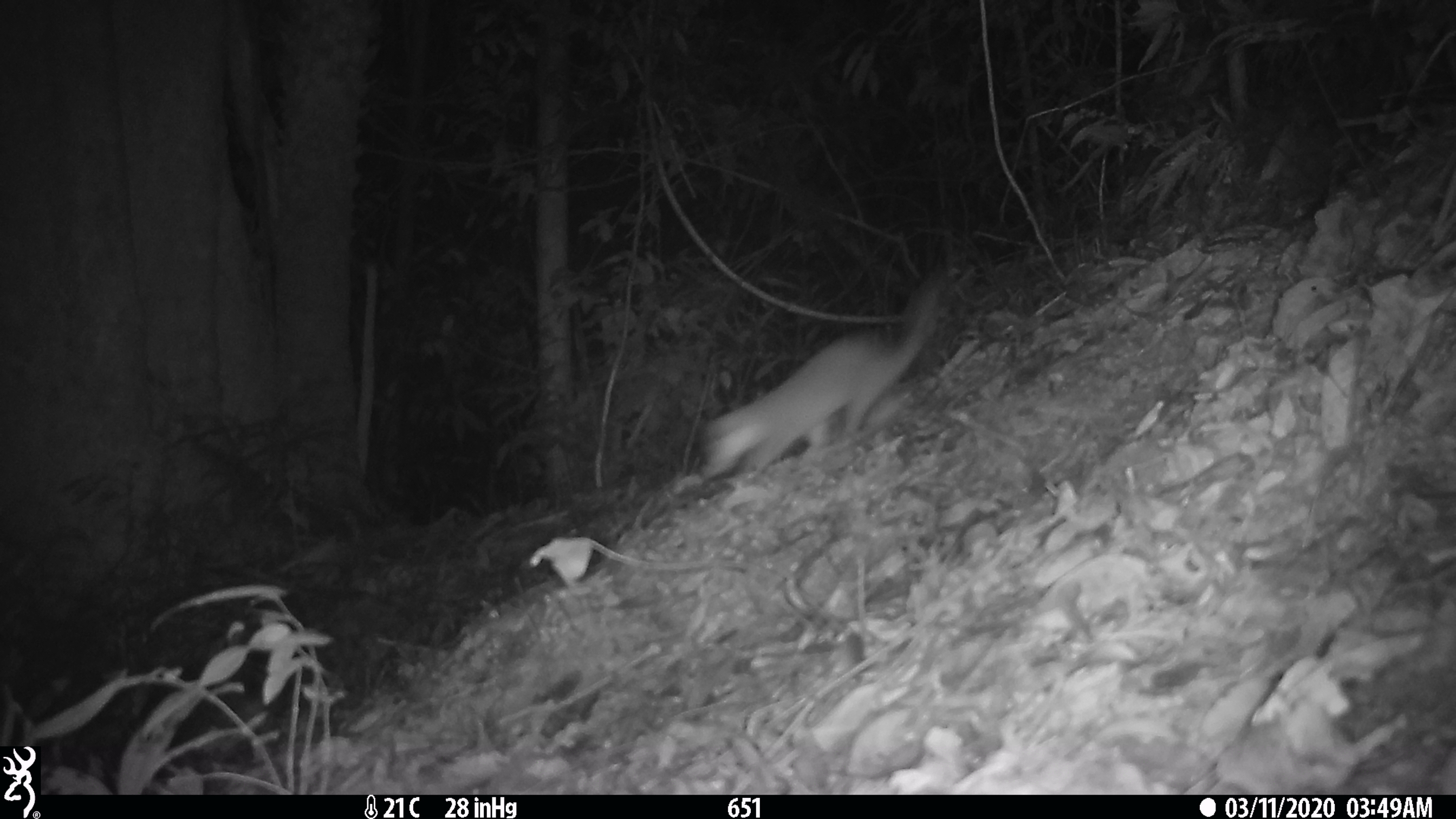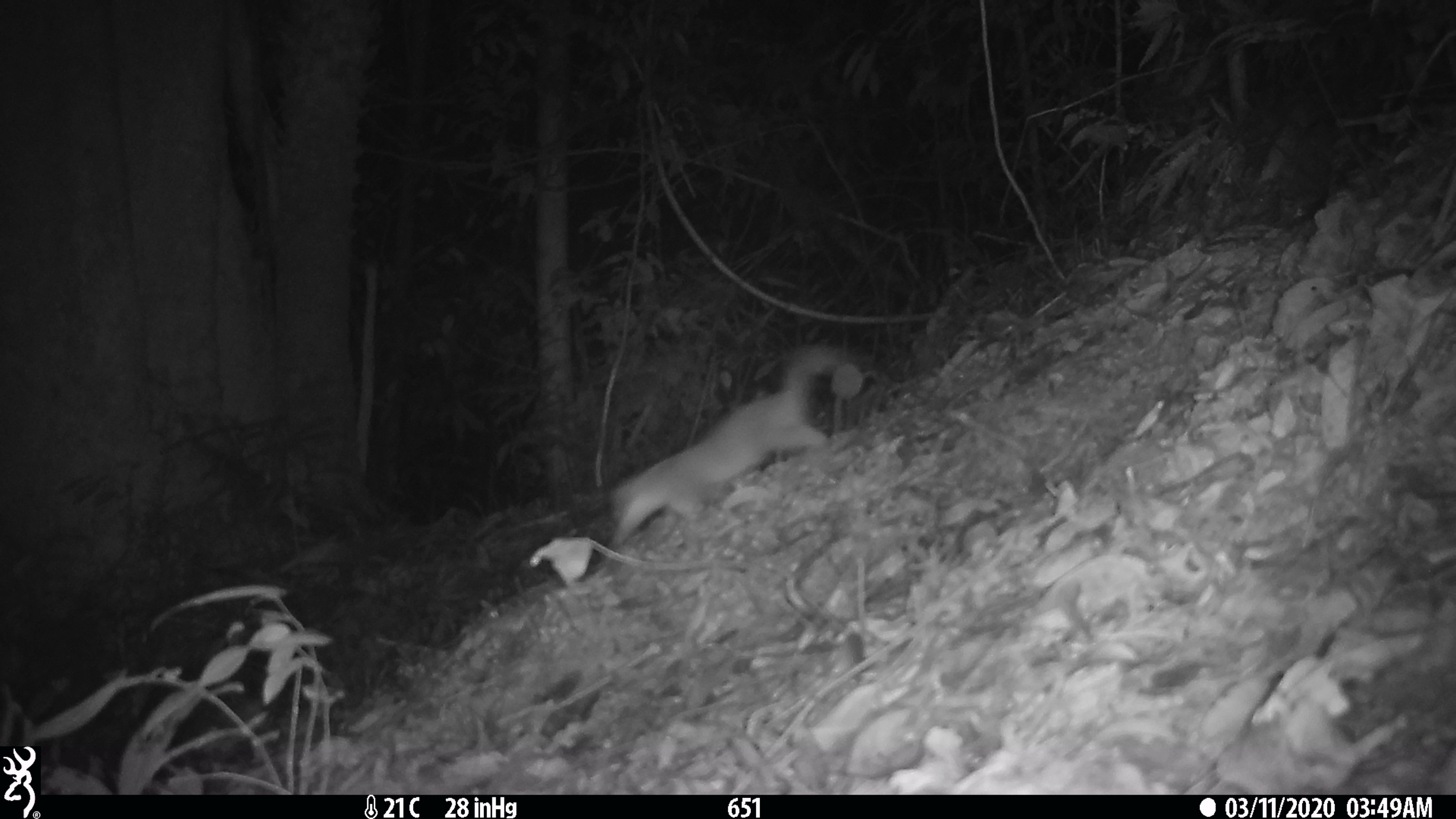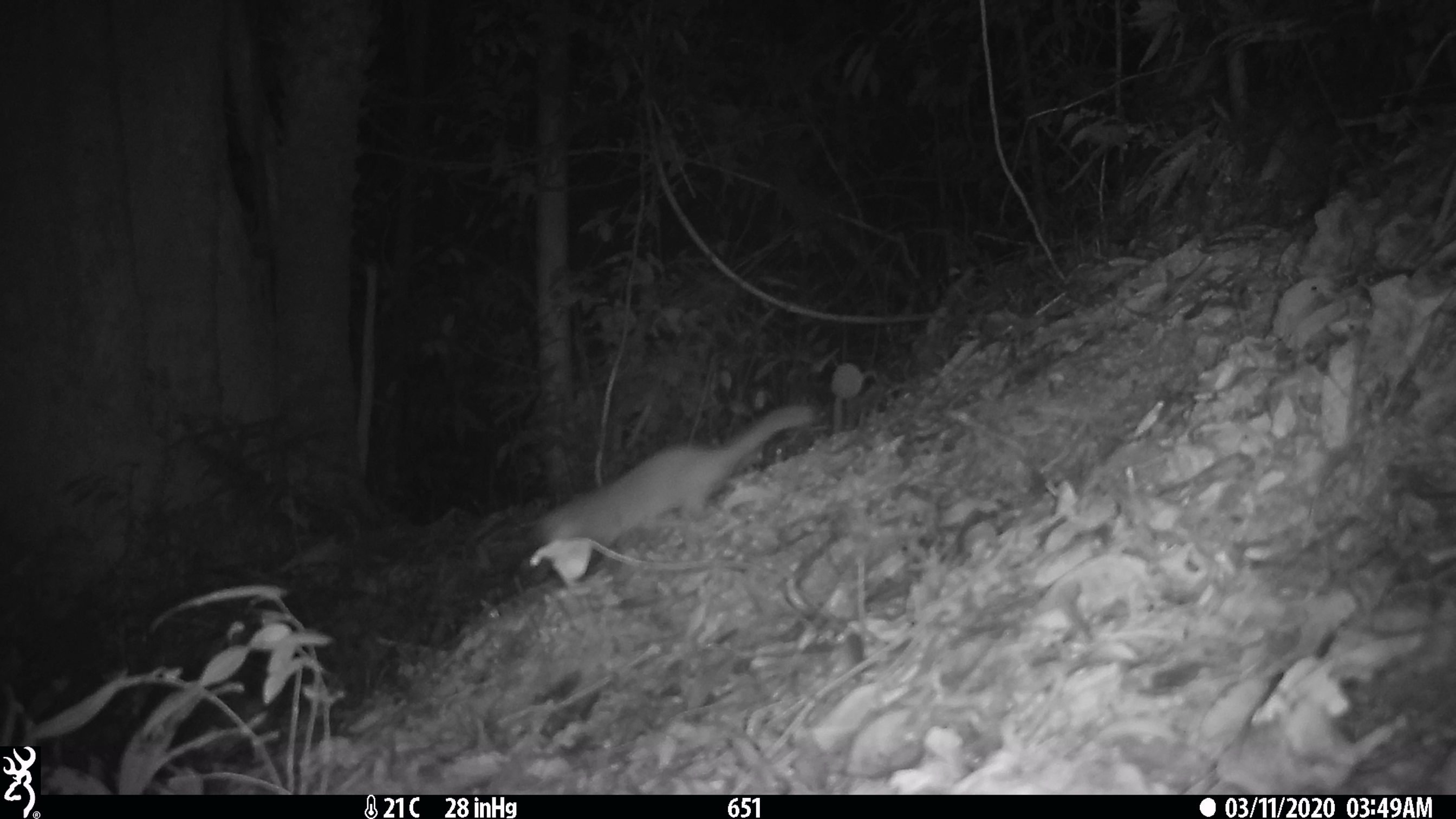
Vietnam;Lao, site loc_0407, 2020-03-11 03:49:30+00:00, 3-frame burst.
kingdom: Animalia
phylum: Chordata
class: Mammalia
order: Carnivora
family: Mustelidae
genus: Melogale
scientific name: Melogale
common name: ferret badger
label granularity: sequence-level